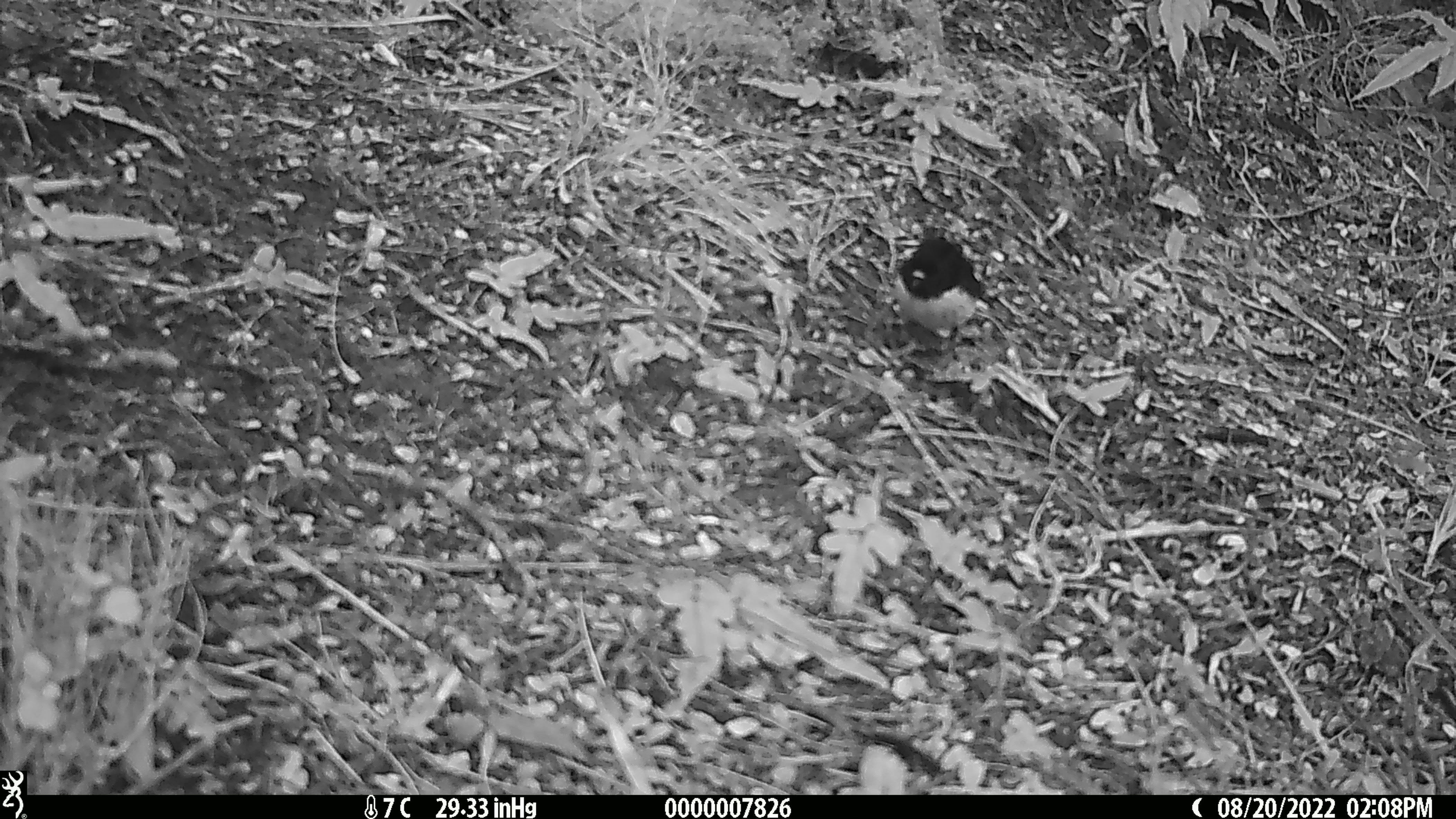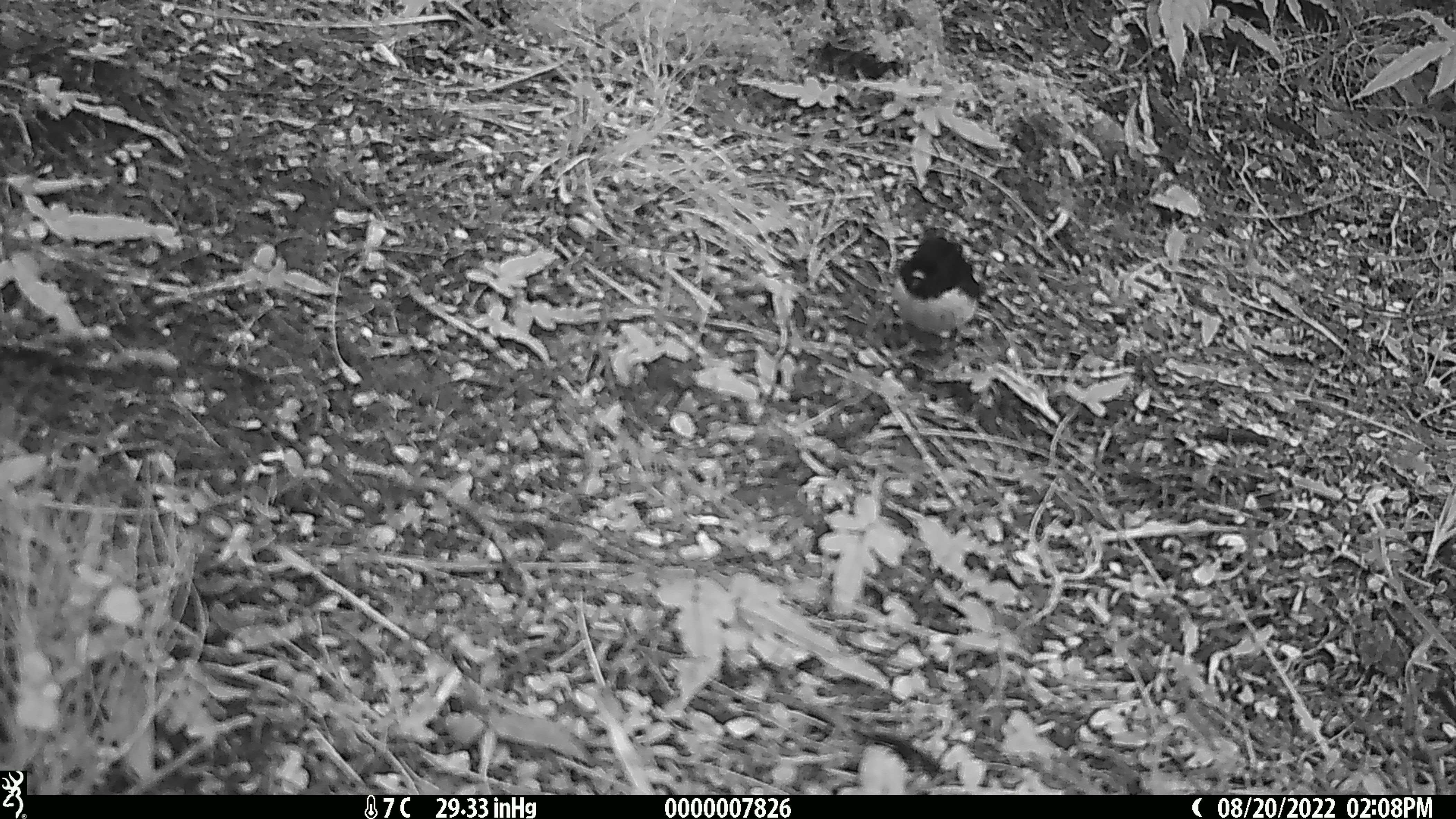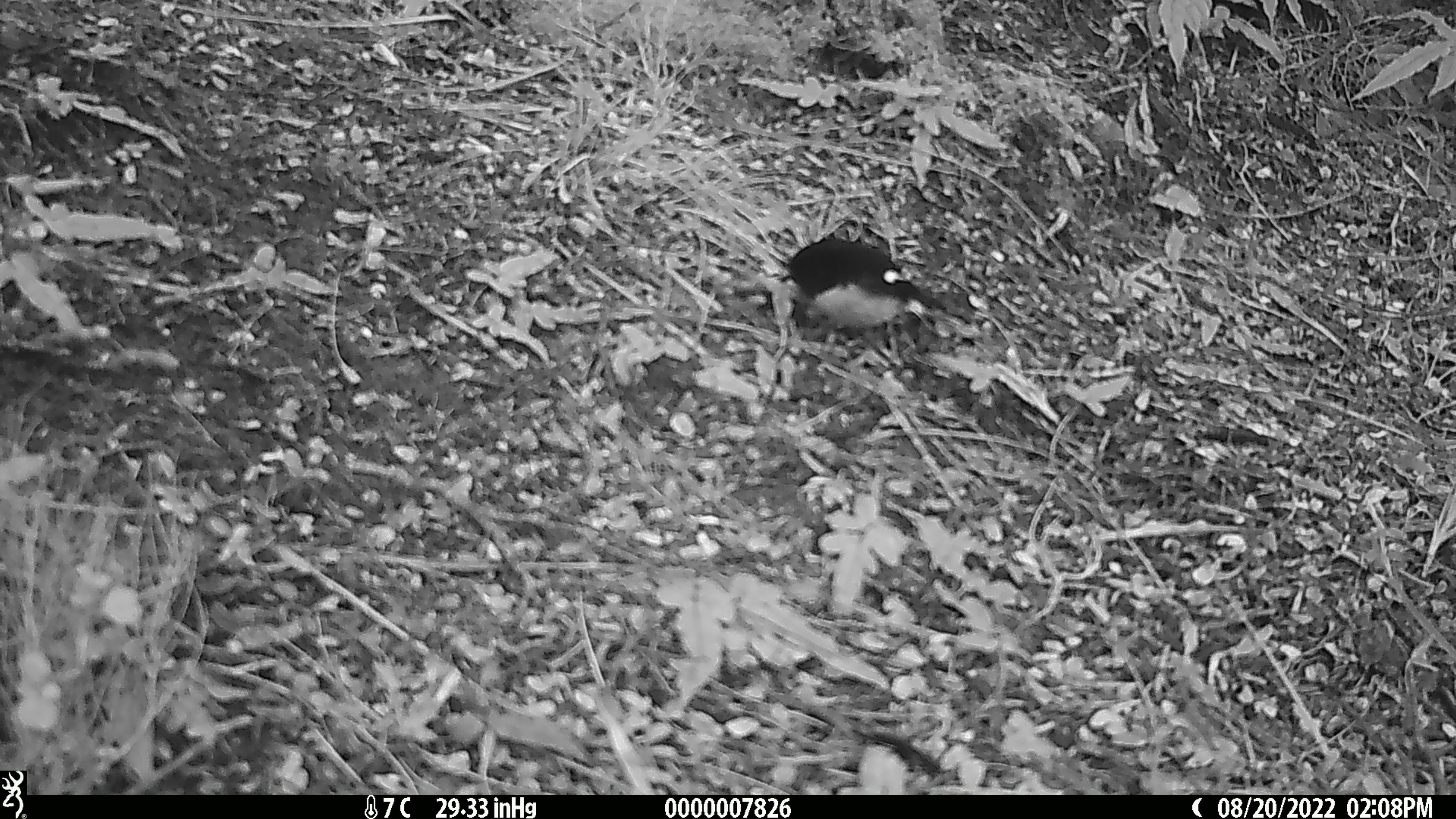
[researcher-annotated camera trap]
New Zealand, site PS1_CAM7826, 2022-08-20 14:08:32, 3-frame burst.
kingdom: Animalia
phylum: Chordata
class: Aves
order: Passeriformes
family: Petroicidae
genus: Petroica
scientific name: Petroica macrocephala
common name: tomtit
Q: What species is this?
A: Tomtit (Petroica macrocephala).